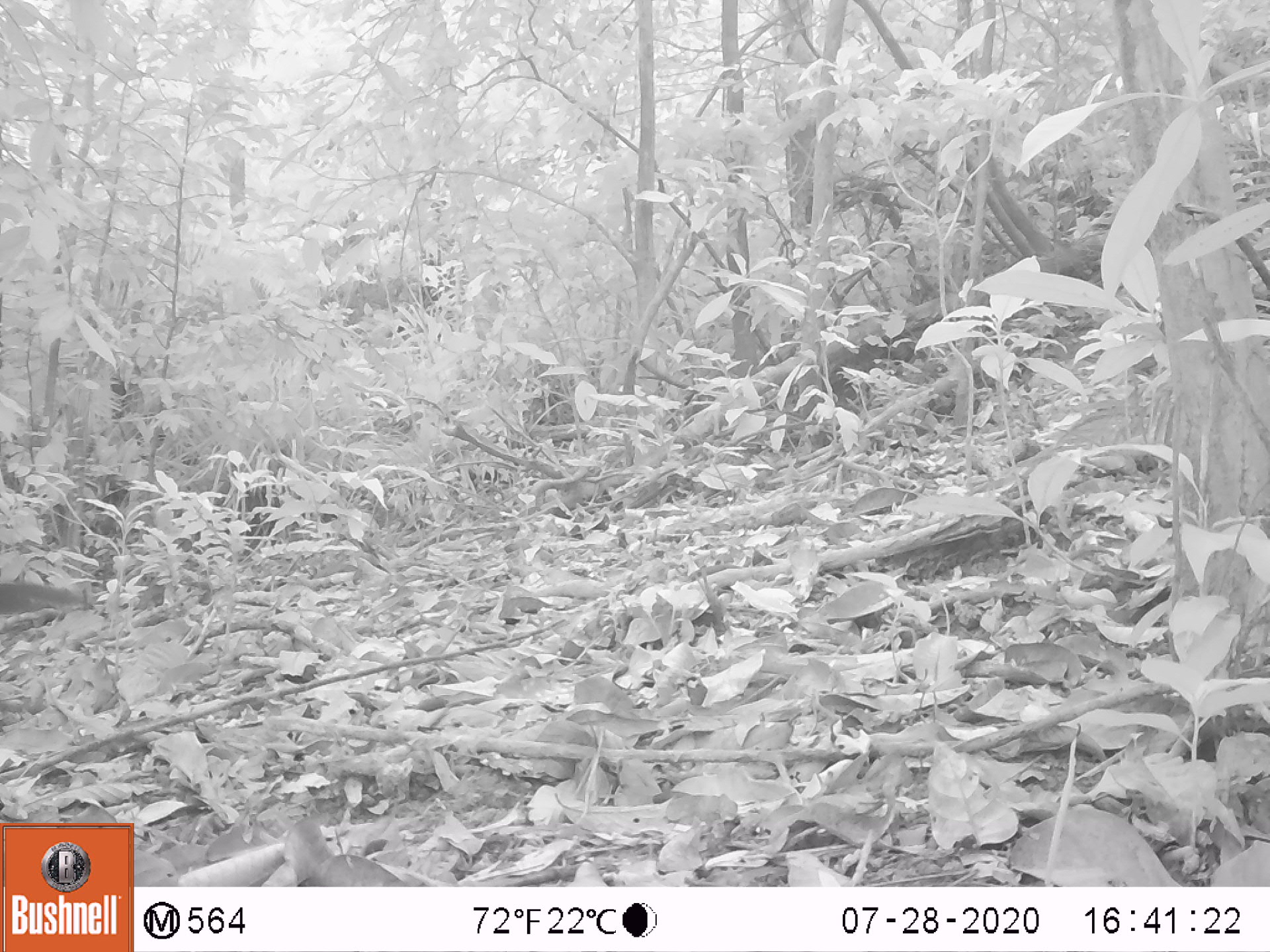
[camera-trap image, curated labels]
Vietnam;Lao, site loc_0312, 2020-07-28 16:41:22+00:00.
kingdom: Animalia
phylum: Chordata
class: Mammalia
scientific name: Mammalia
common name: mammal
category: unidentified small mammal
Unidentified small mammal (mammal) (Mammalia). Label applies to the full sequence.